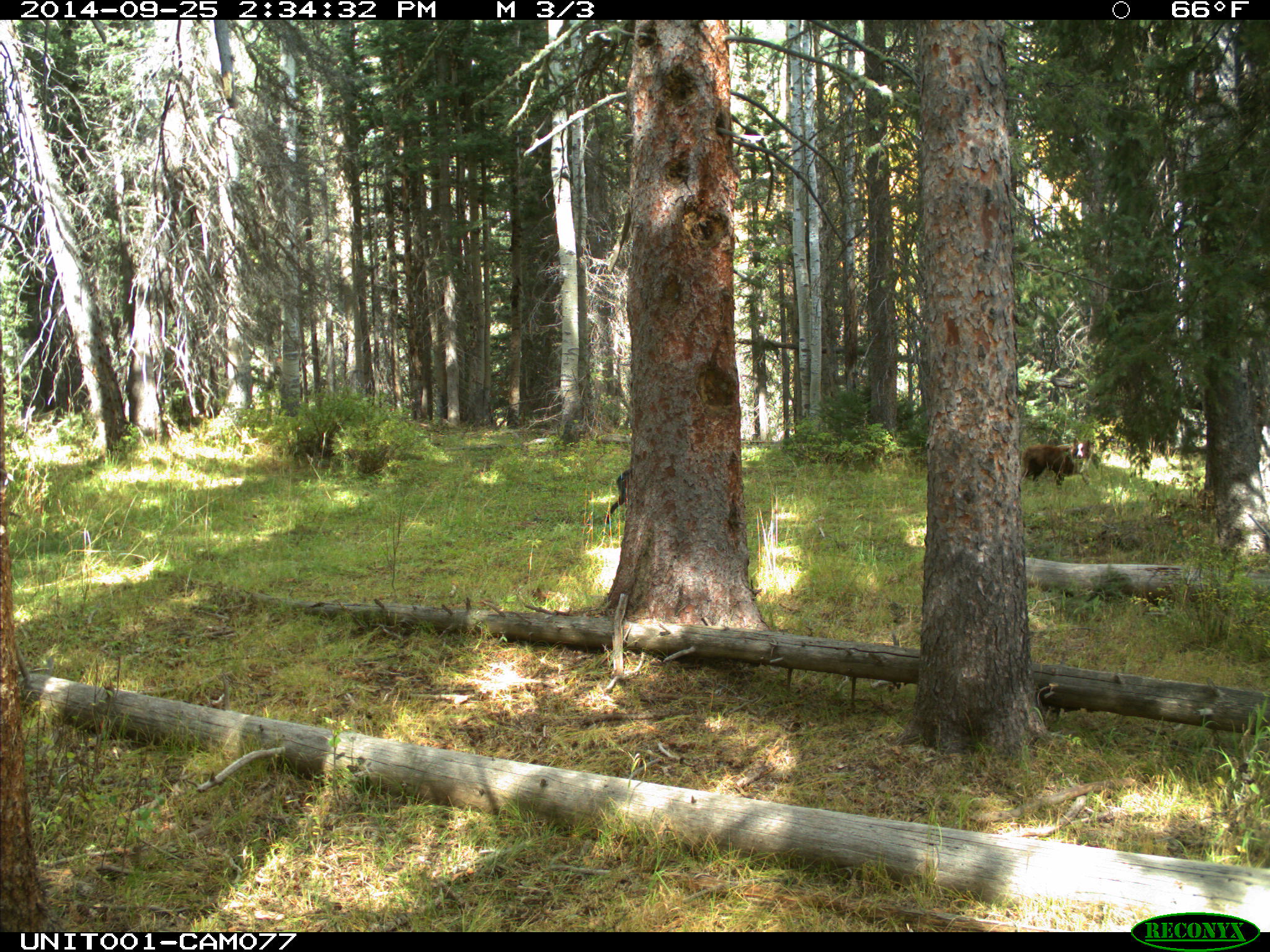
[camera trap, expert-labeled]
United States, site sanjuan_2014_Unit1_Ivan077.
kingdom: Animalia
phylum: Chordata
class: Mammalia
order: Carnivora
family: Canidae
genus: Canis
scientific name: Canis familiaris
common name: domestic dog